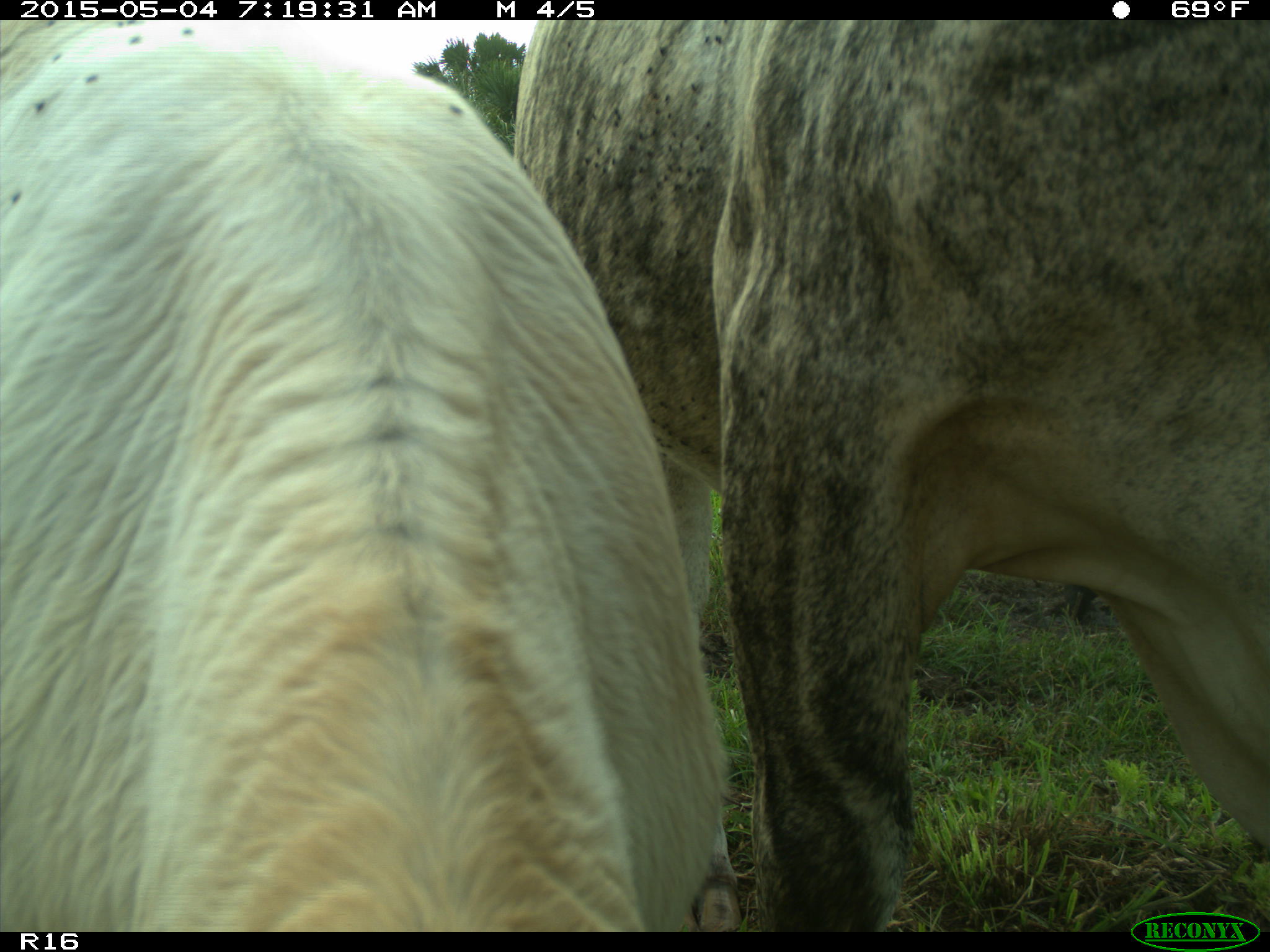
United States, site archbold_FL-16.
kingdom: Animalia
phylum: Chordata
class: Mammalia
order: Artiodactyla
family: Bovidae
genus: Bos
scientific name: Bos taurus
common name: domestic cow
Bos taurus (domestic cow).